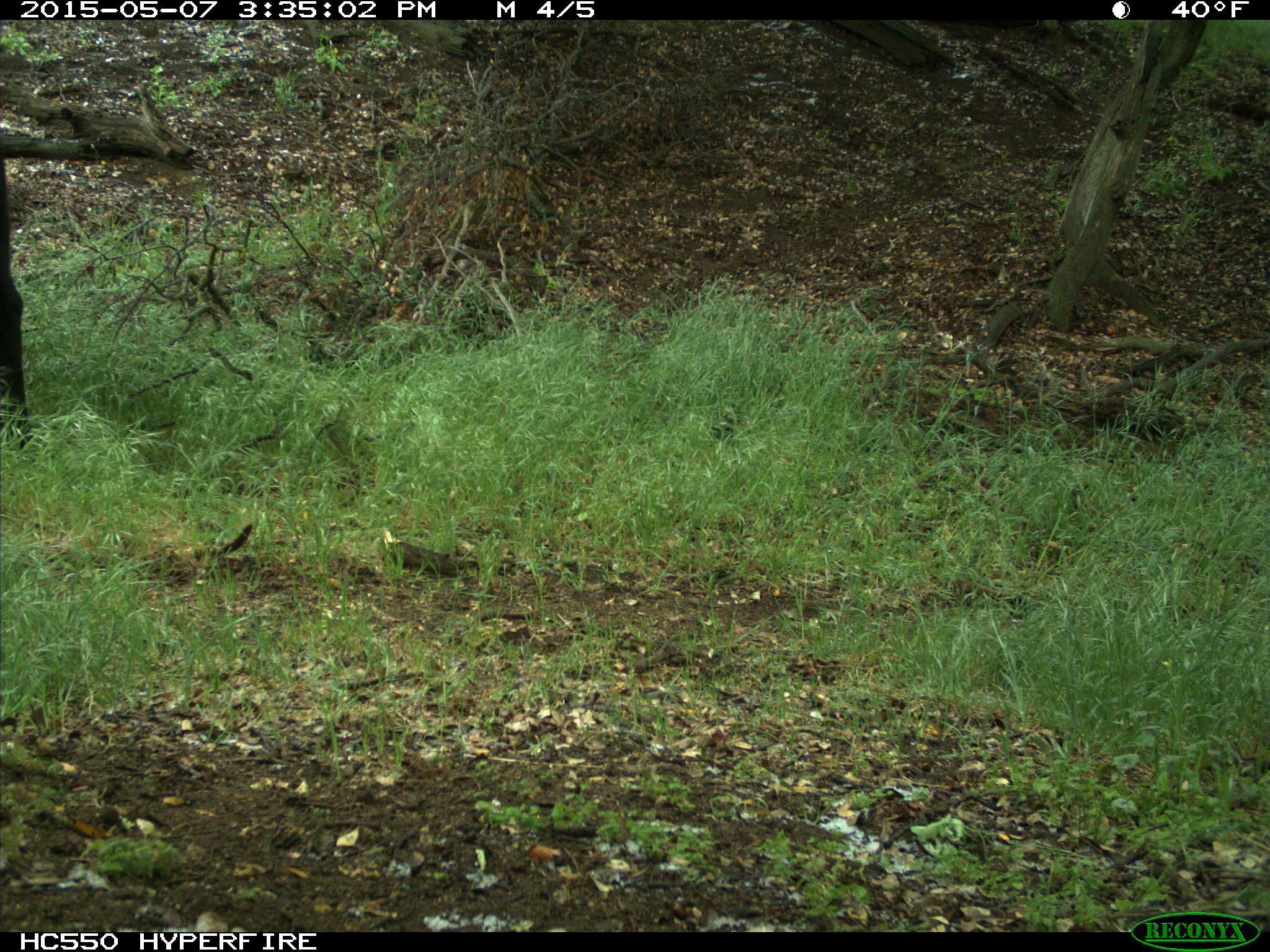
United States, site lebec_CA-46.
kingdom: Animalia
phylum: Chordata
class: Mammalia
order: Artiodactyla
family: Bovidae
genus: Bos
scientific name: Bos taurus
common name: domestic cow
Bos taurus (domestic cow).